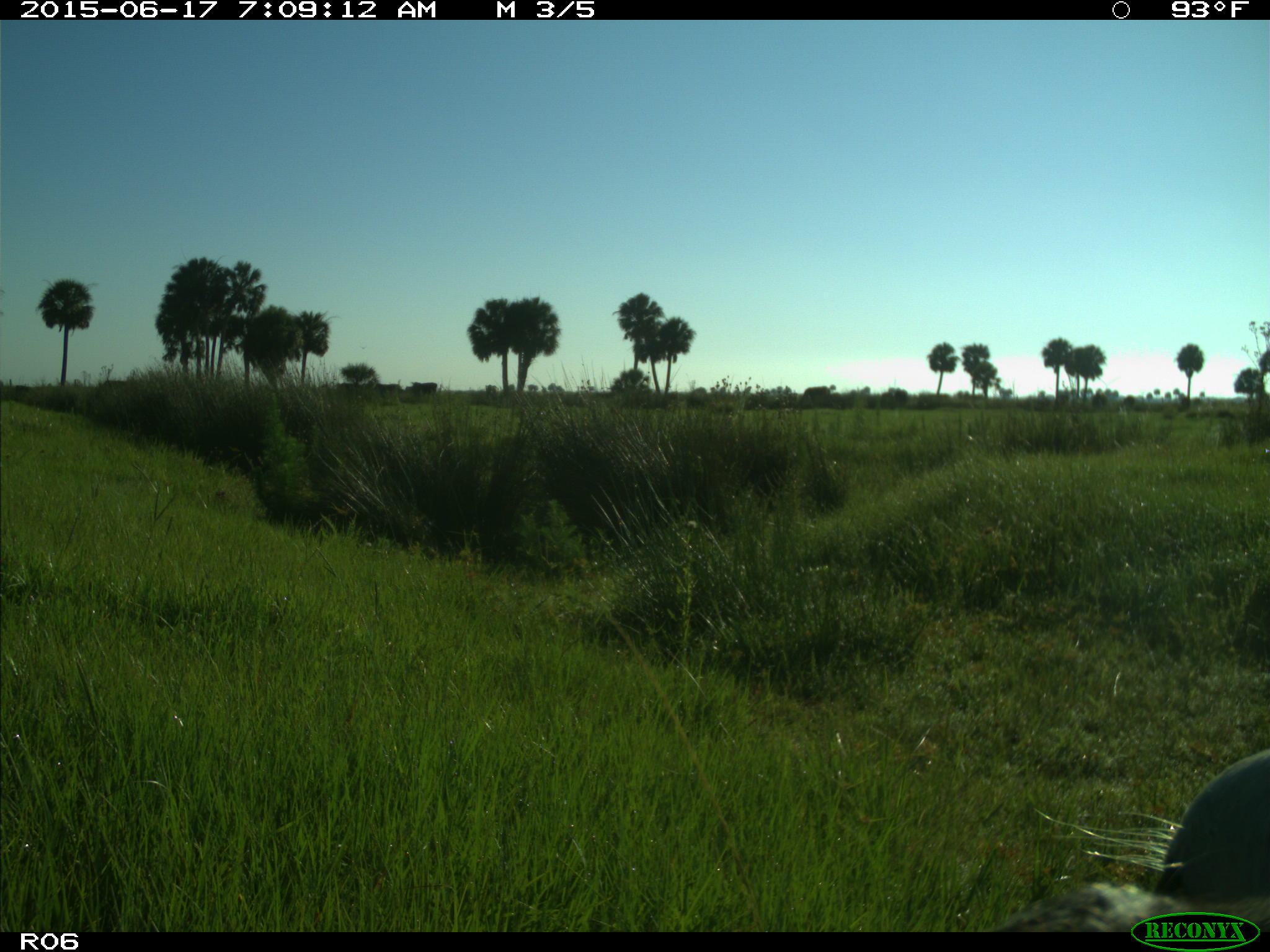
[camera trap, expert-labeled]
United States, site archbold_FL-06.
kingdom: Animalia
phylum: Chordata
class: Mammalia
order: Artiodactyla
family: Bovidae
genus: Bos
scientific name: Bos taurus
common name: domestic cow